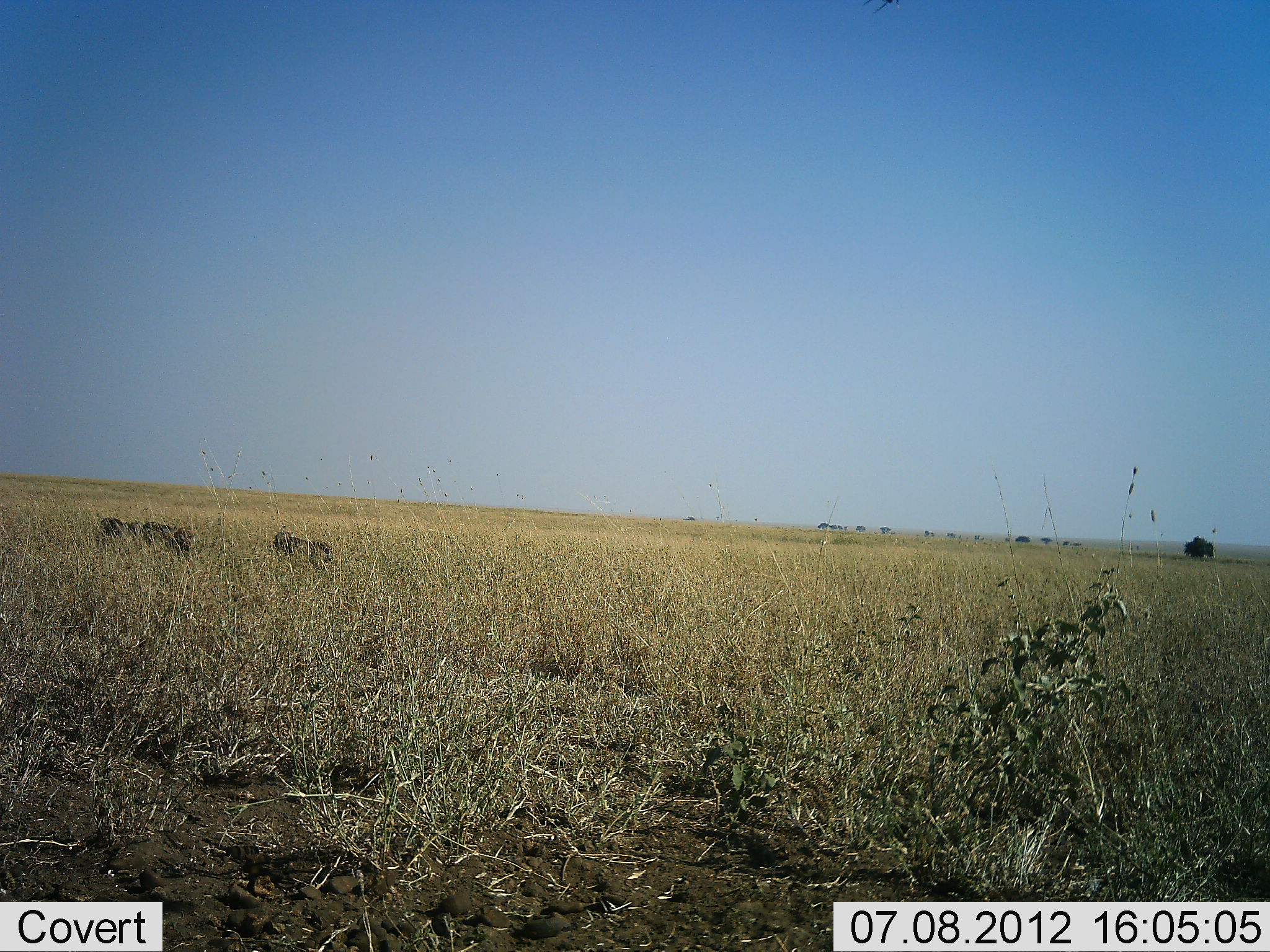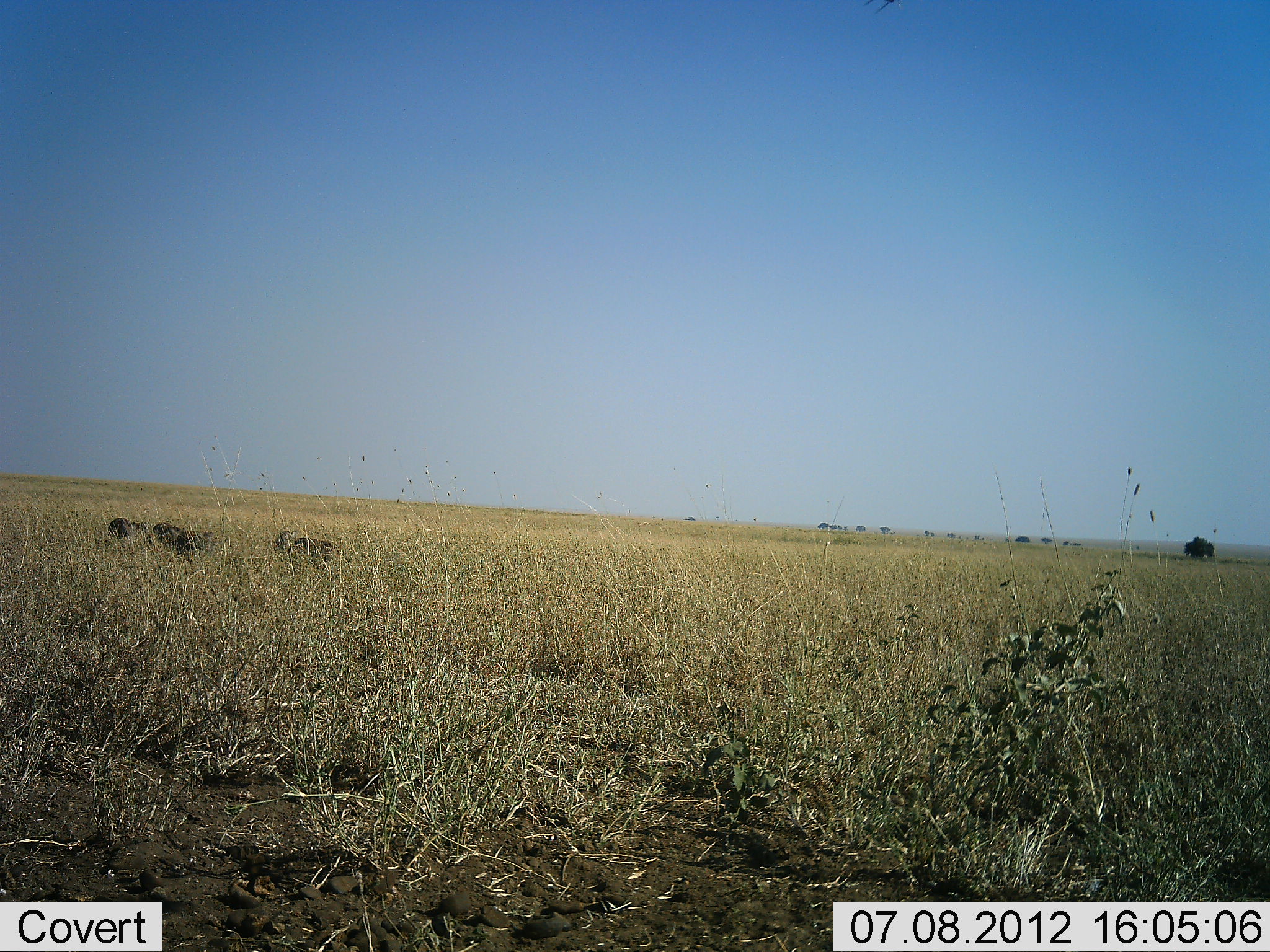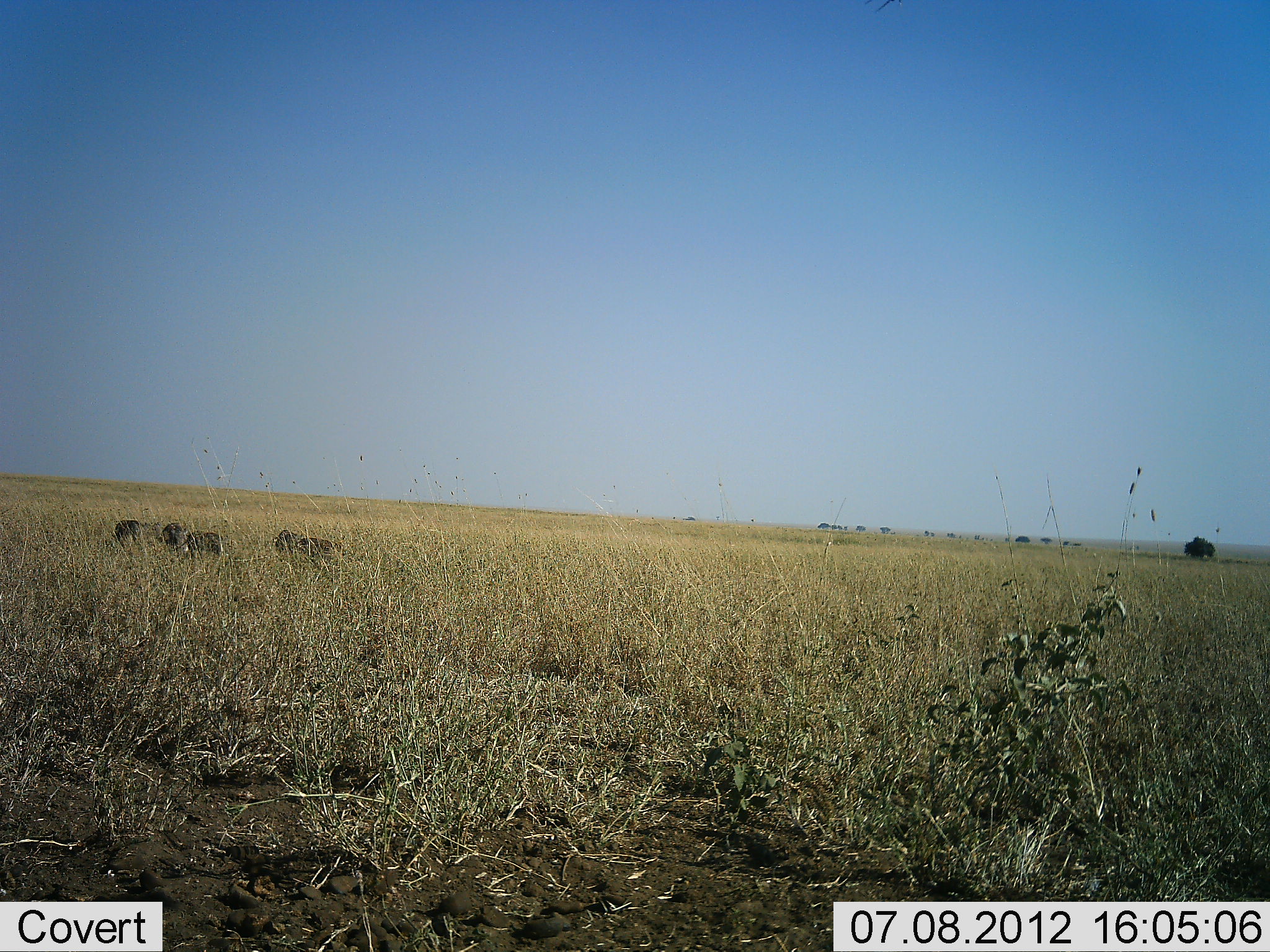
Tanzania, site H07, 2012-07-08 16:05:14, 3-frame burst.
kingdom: Animalia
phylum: Chordata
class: Mammalia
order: Artiodactyla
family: Suidae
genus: Phacochoerus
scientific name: Phacochoerus africanus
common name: warthog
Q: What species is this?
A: Warthog (Phacochoerus africanus).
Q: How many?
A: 3.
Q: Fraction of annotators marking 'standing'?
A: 11%.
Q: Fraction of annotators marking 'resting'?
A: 0%.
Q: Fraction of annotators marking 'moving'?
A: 100%.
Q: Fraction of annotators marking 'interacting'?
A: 0%.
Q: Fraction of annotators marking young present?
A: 0%.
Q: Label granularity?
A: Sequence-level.